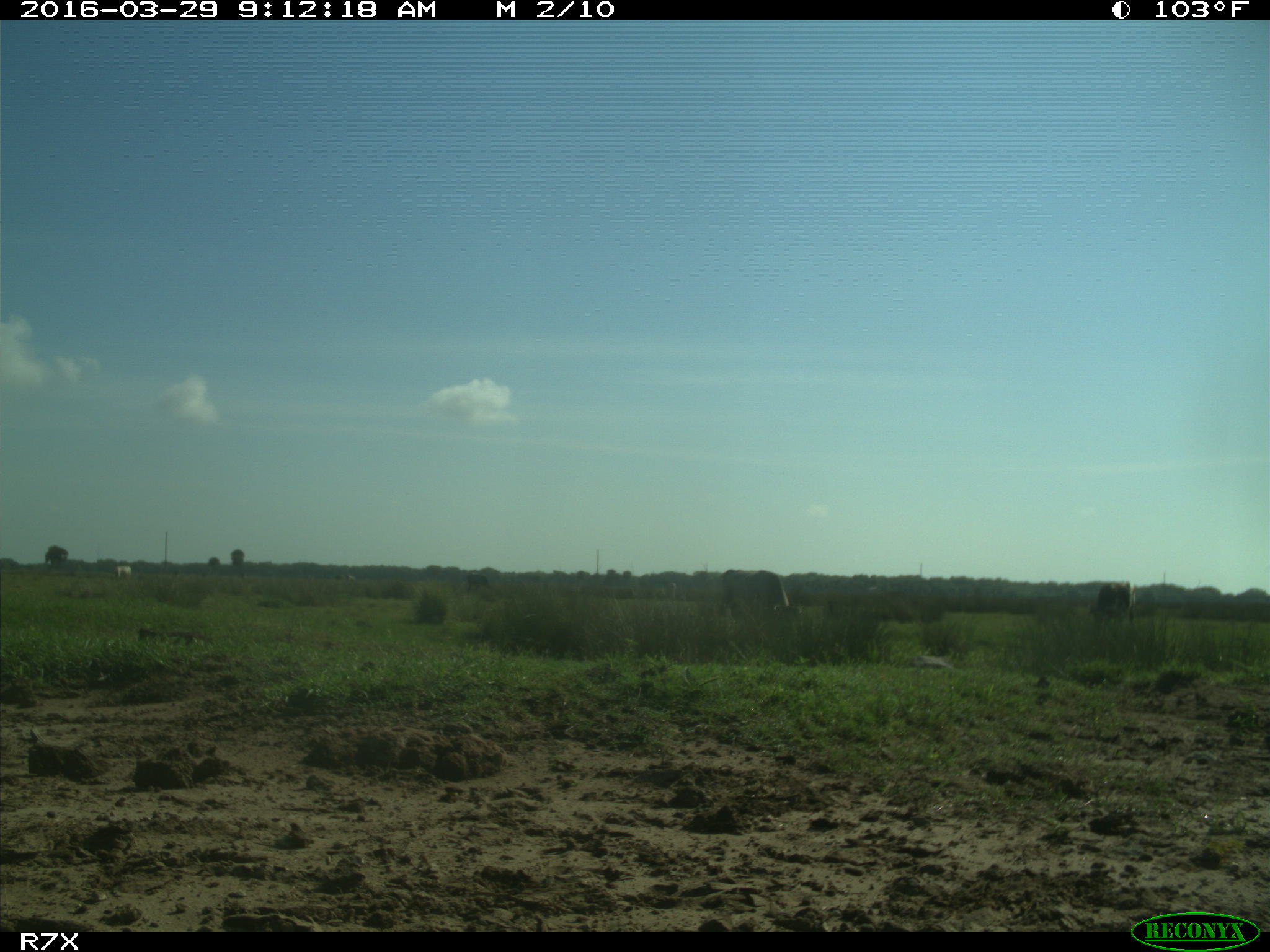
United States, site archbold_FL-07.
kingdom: Animalia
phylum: Chordata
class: Mammalia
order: Artiodactyla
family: Bovidae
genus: Bos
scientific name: Bos taurus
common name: domestic cow